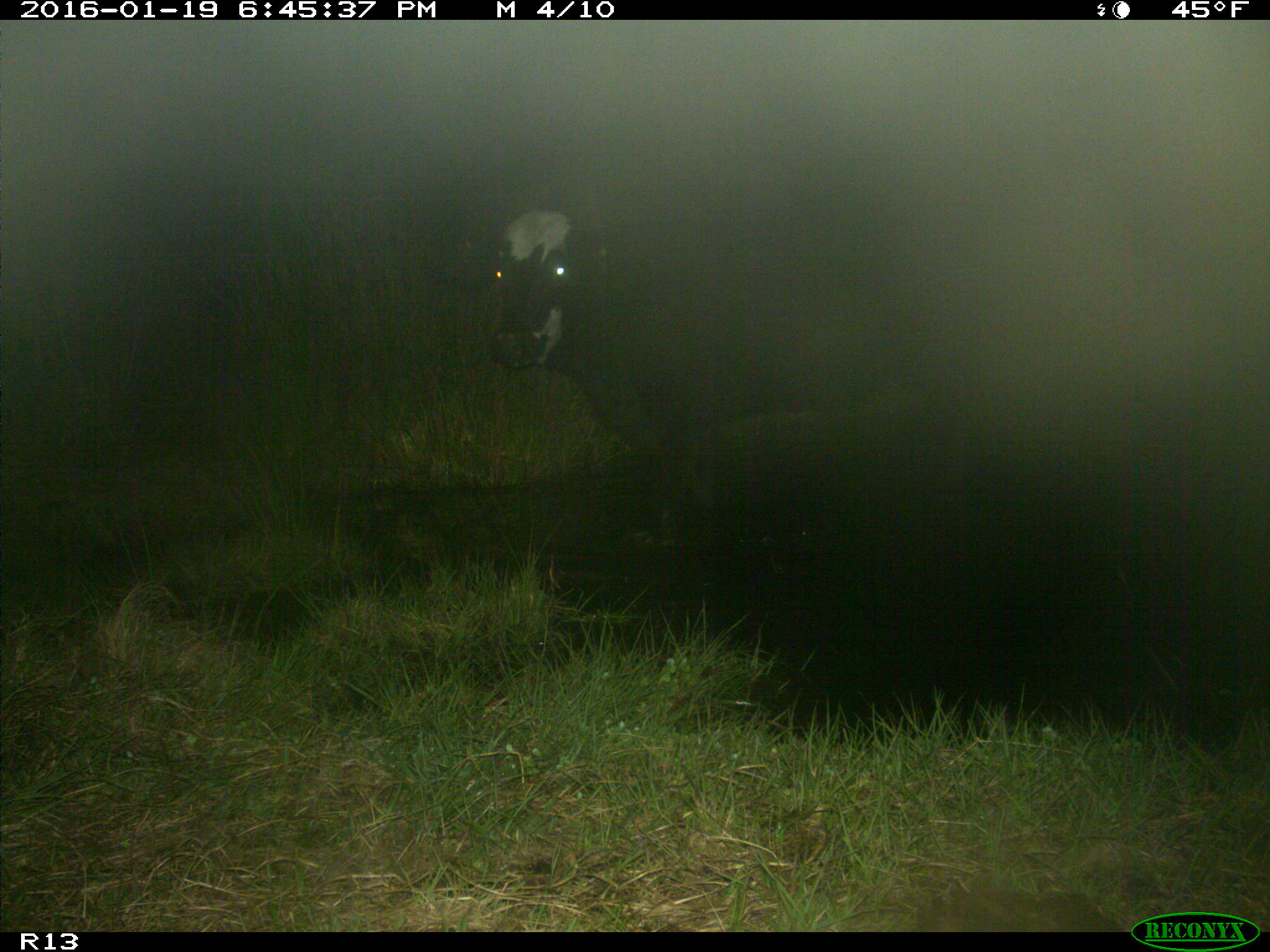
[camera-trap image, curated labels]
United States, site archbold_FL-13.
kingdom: Animalia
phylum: Chordata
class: Mammalia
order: Artiodactyla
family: Bovidae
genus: Bos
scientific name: Bos taurus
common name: domestic cow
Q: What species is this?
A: Bos taurus (domestic cow).